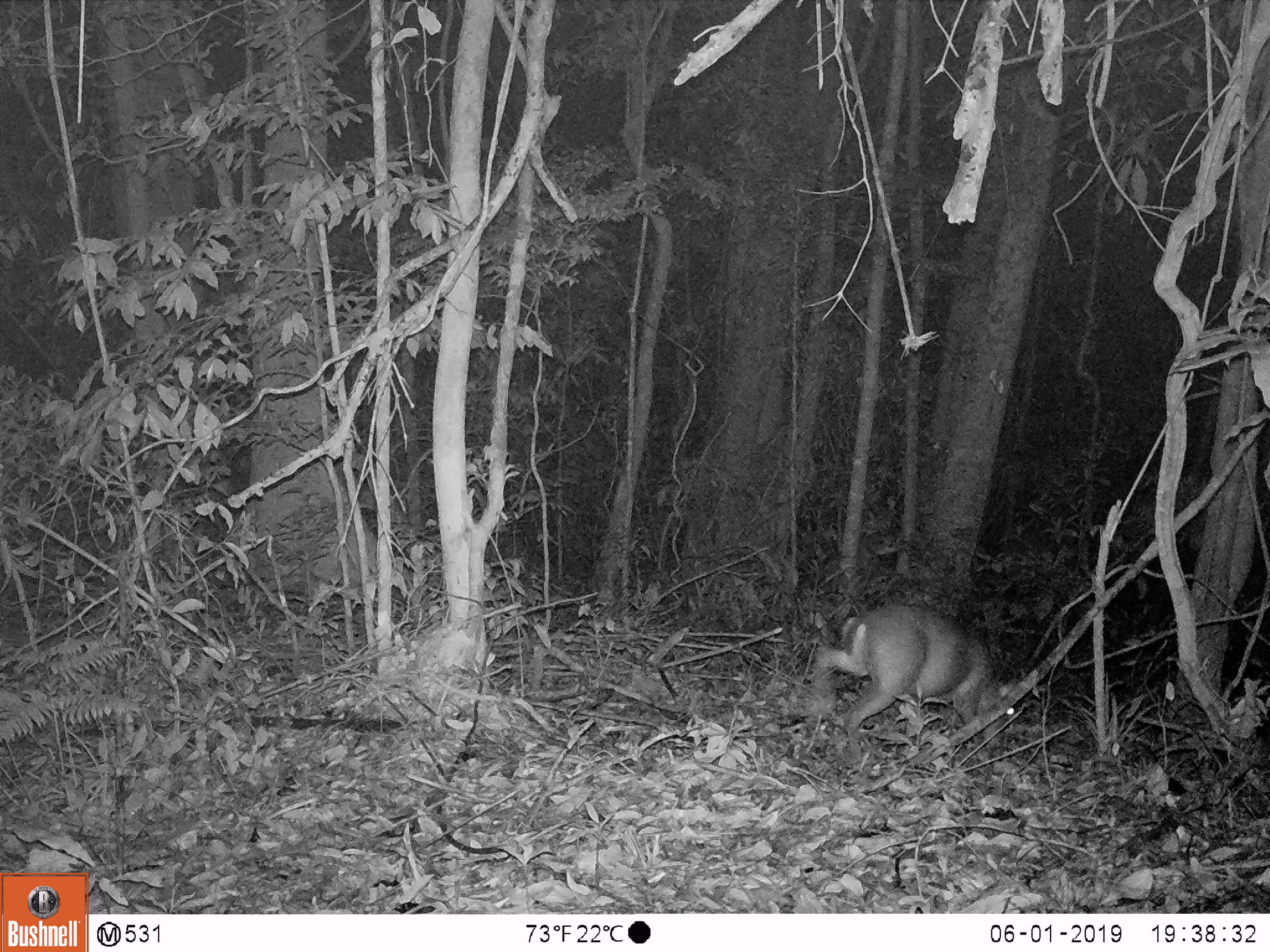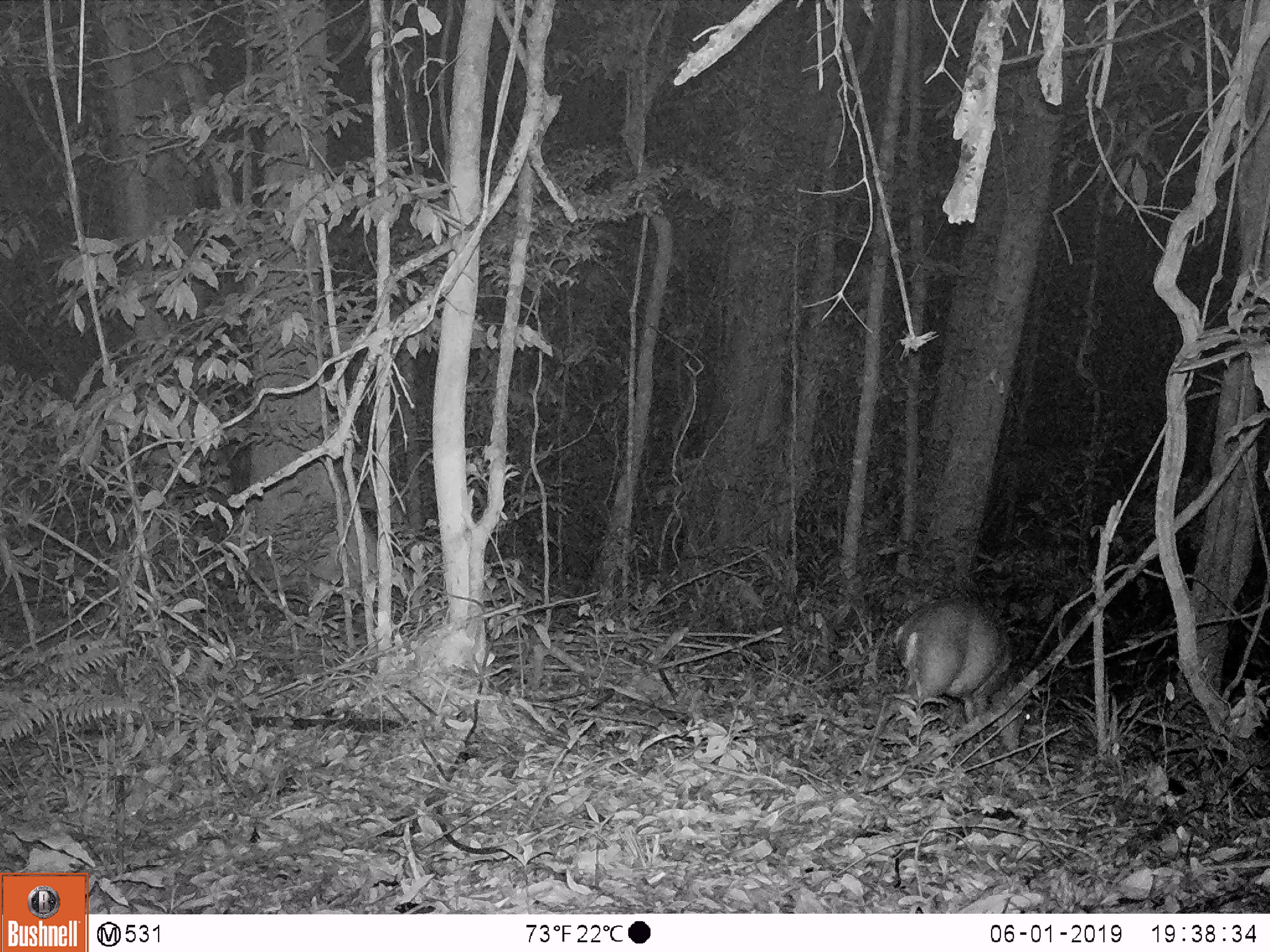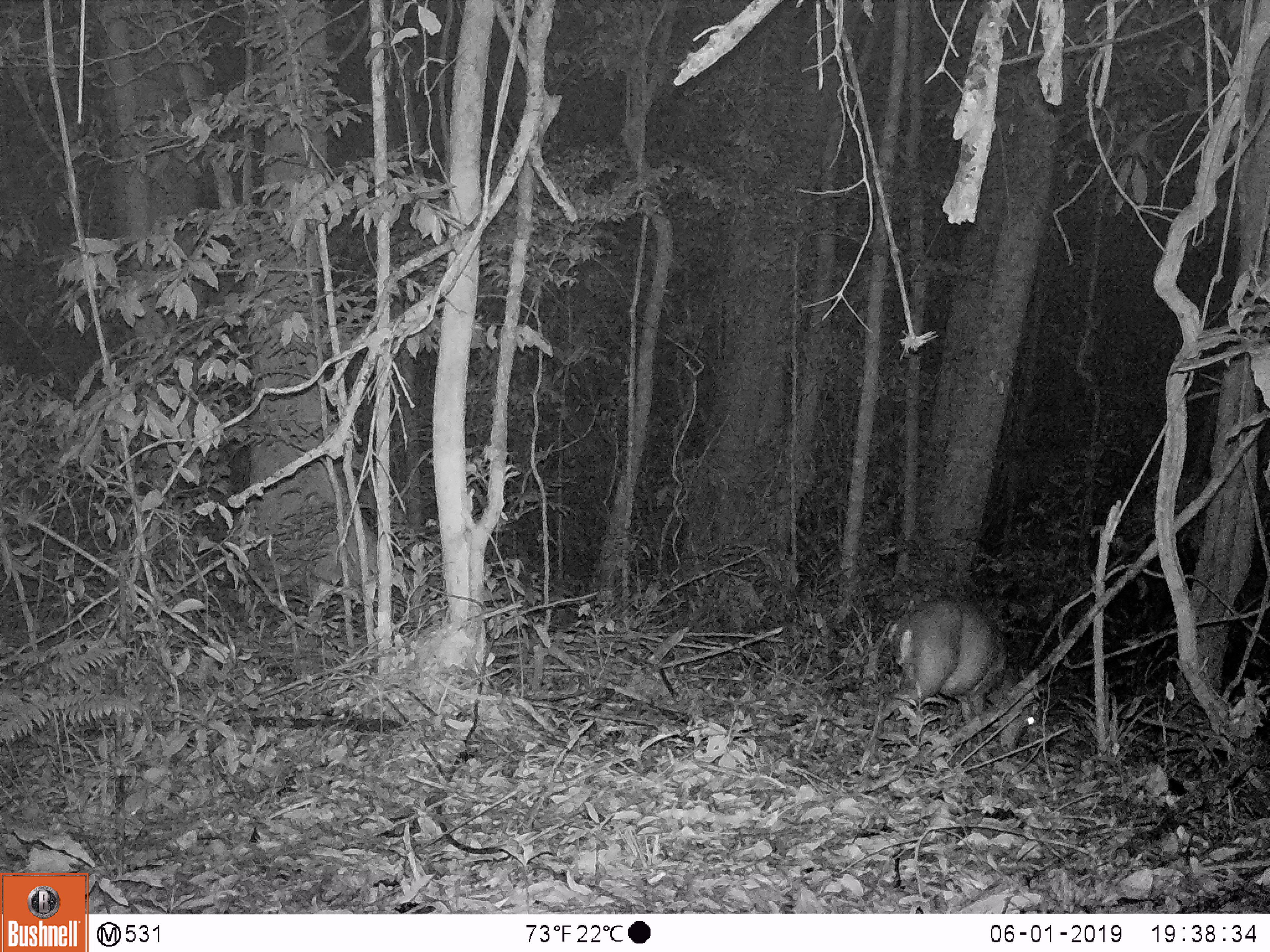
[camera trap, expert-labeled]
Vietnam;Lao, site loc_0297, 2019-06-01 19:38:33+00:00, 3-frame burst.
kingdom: Animalia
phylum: Chordata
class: Mammalia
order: Artiodactyla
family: Cervidae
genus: Muntiacus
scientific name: Muntiacus rooseveltorum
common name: roosevelt's muntjac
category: roosevelts muntjac group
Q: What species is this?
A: Roosevelts muntjac group (roosevelt's muntjac) (Muntiacus rooseveltorum).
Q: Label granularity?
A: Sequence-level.